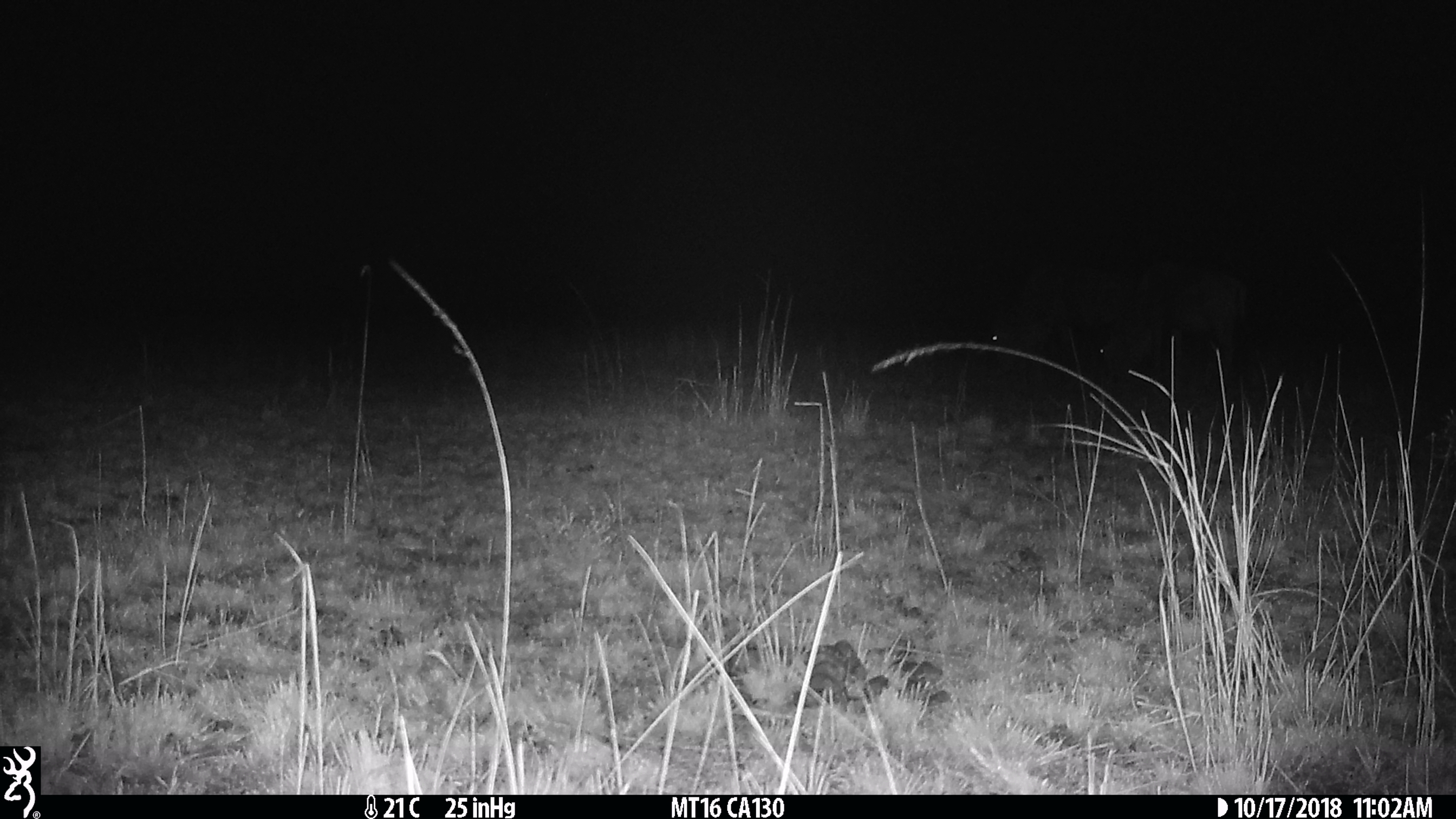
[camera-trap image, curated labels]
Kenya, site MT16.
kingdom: Animalia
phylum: Chordata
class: Mammalia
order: Artiodactyla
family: Bovidae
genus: Connochaetes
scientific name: Connochaetes taurinus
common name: blue wildebeest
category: wildebeest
Wildebeest (blue wildebeest) (Connochaetes taurinus).